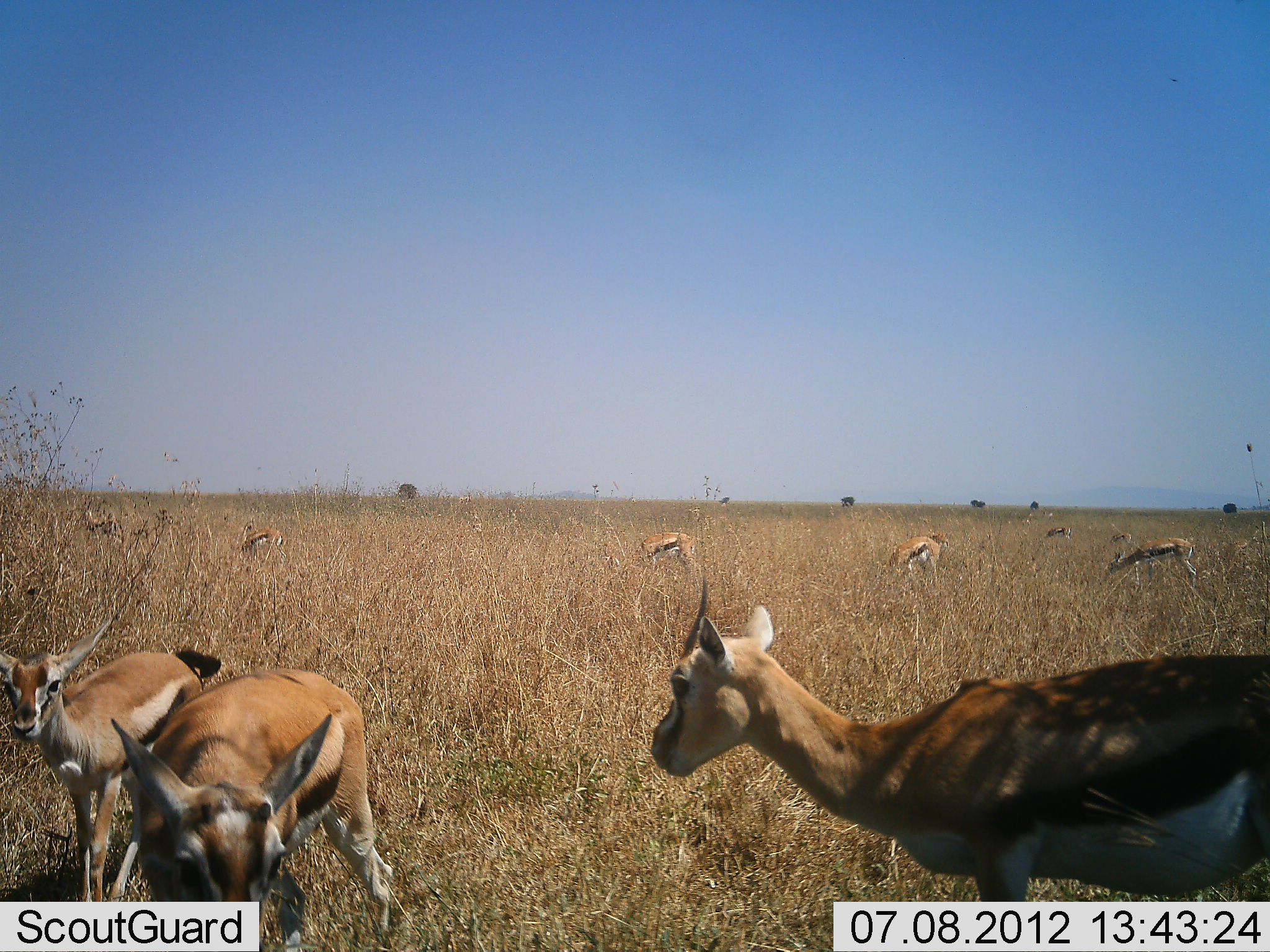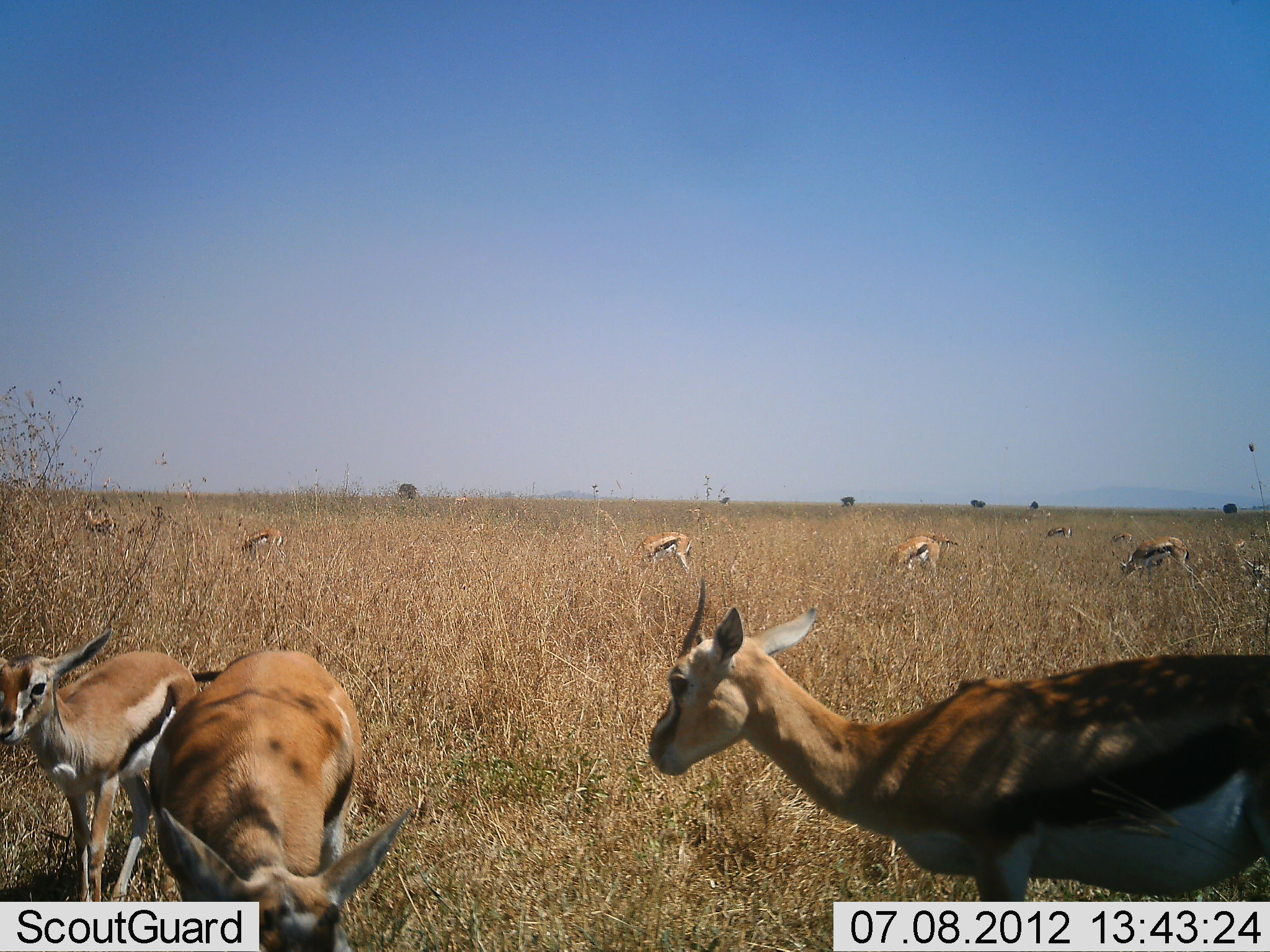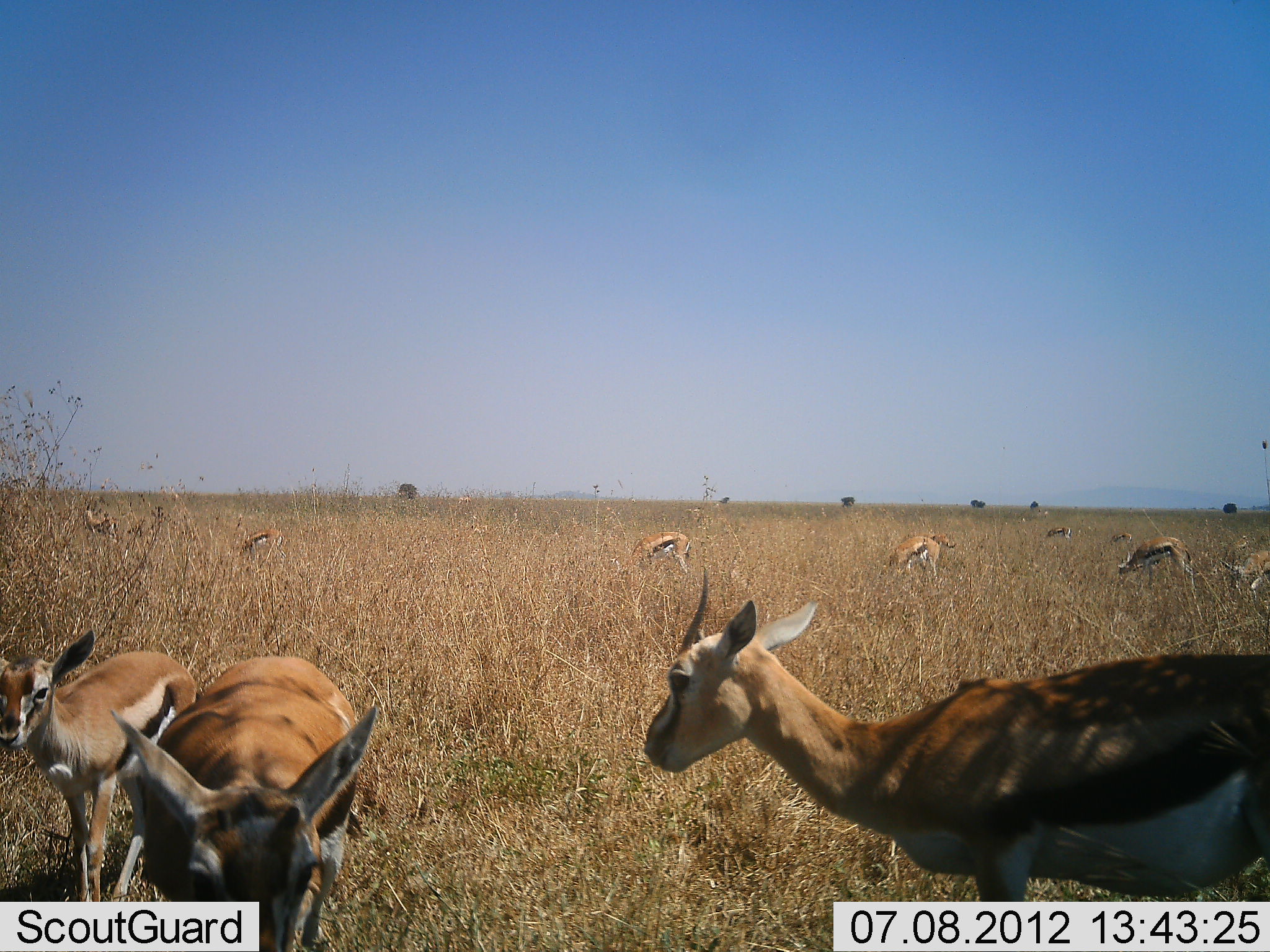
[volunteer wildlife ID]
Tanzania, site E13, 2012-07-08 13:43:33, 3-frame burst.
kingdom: Animalia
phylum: Chordata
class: Mammalia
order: Artiodactyla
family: Bovidae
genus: Eudorcas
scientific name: Eudorcas thomsonii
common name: thomson's gazelle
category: gazellethomsons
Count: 11-50.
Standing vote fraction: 90%.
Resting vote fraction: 10%.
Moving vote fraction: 20%.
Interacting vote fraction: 0%.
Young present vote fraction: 20%.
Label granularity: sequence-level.